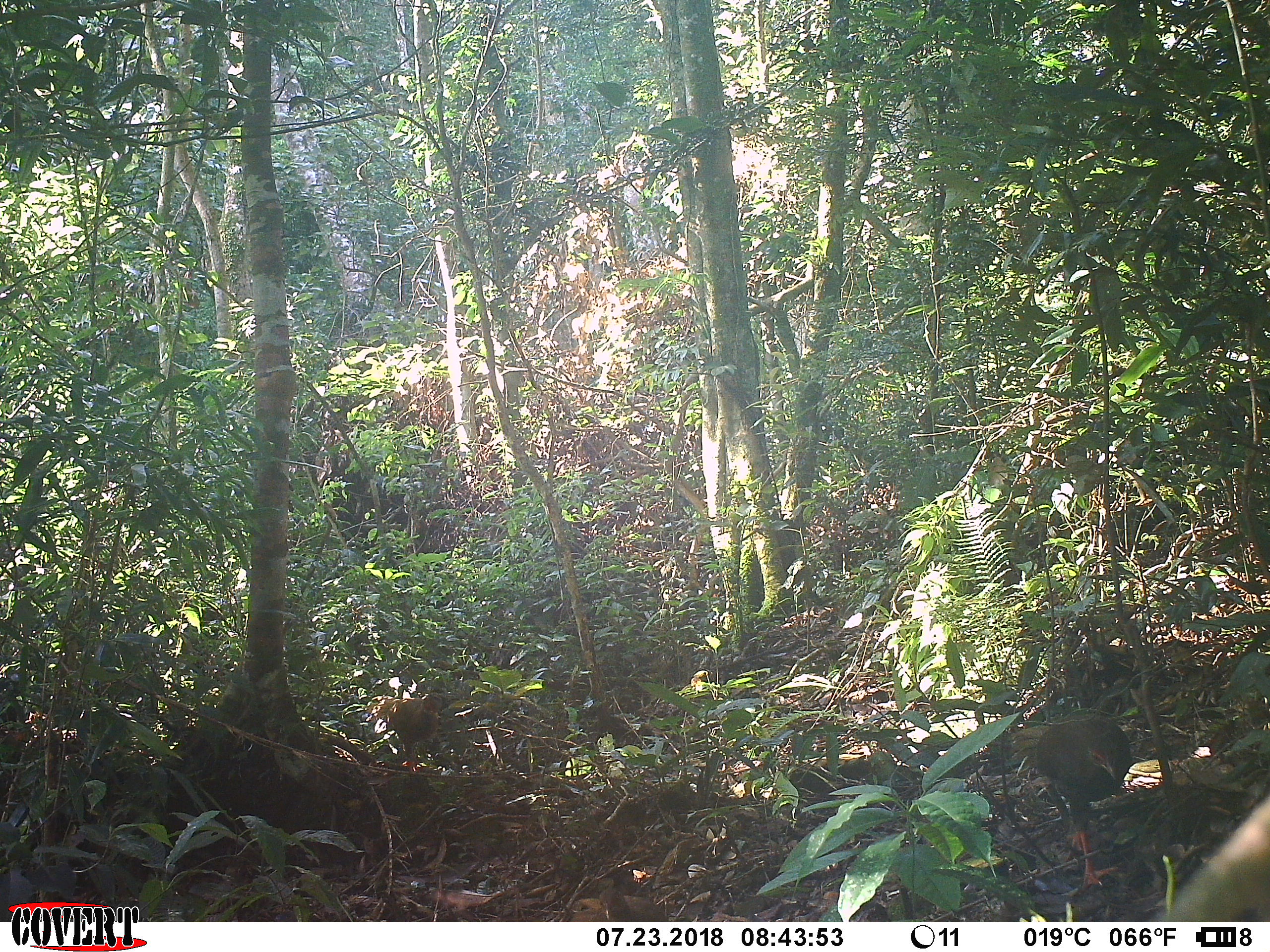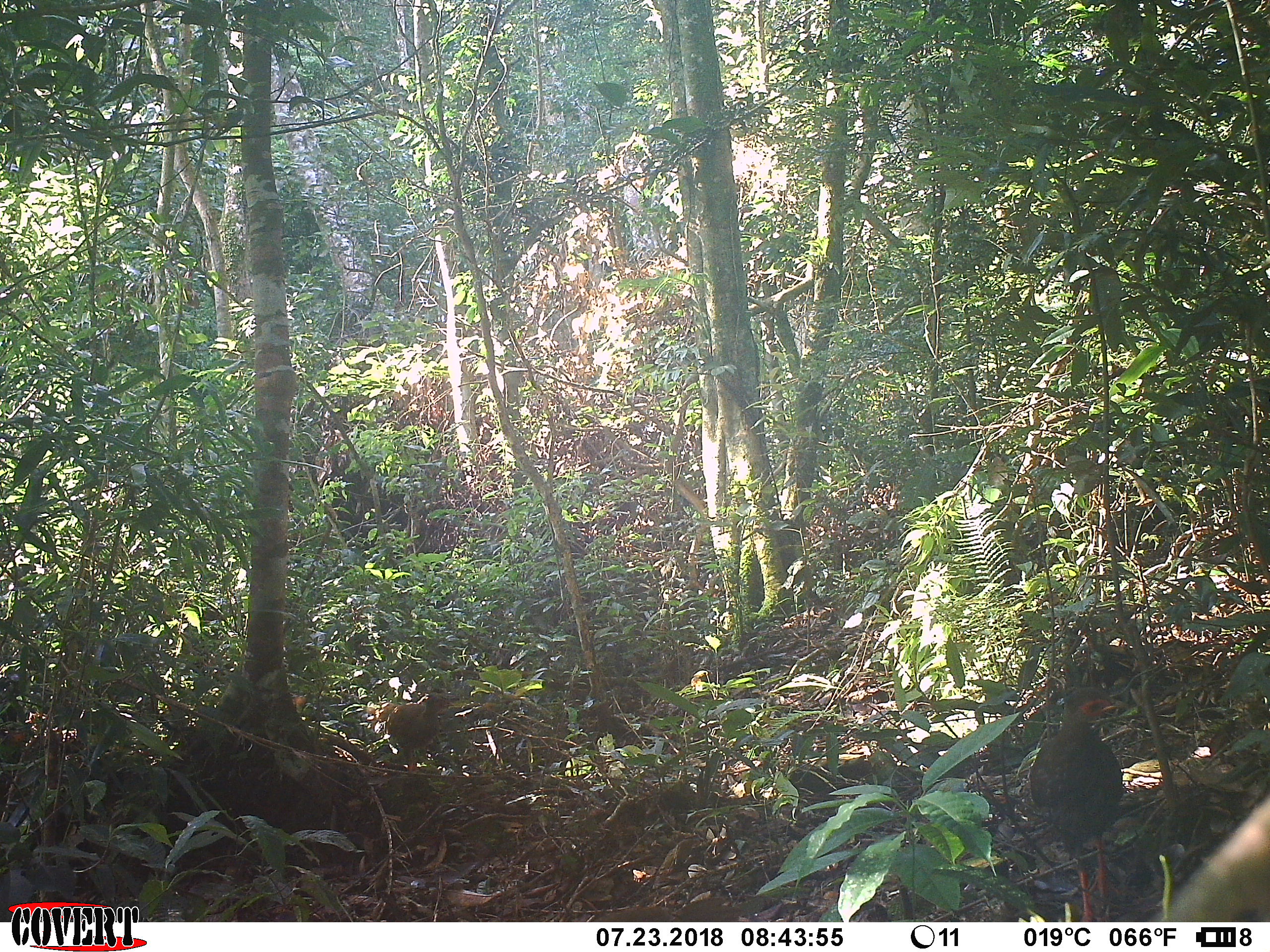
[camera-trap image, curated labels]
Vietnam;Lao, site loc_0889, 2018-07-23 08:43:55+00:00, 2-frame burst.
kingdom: Animalia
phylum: Chordata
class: Aves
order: Galliformes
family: Phasianidae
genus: Lophura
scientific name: Lophura nycthemera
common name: silver pheasant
Silver pheasant (Lophura nycthemera). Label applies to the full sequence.